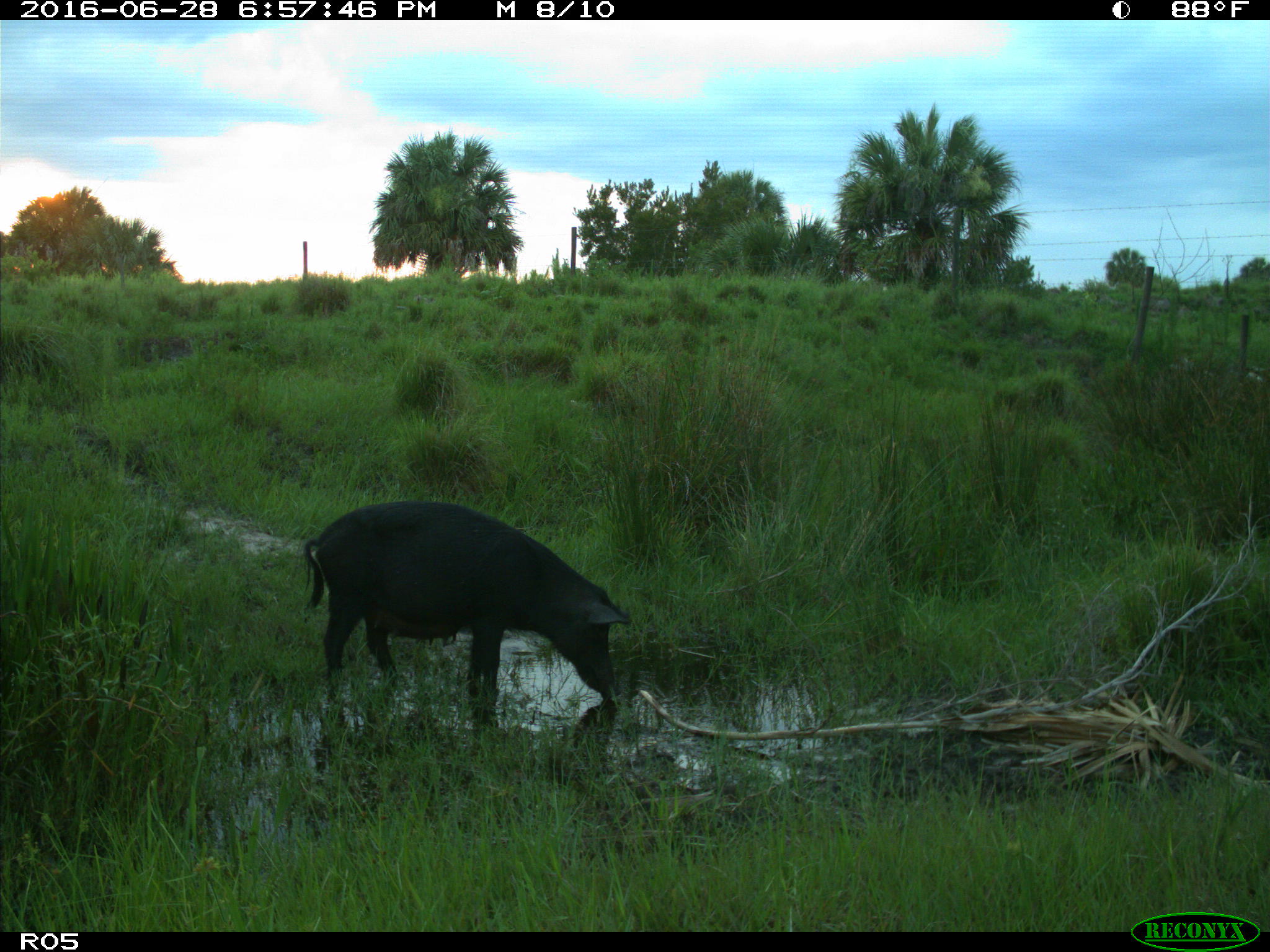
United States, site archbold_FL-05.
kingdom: Animalia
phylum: Chordata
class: Mammalia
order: Artiodactyla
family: Suidae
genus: Sus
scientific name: Sus scrofa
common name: wild boar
Sus scrofa (wild boar).